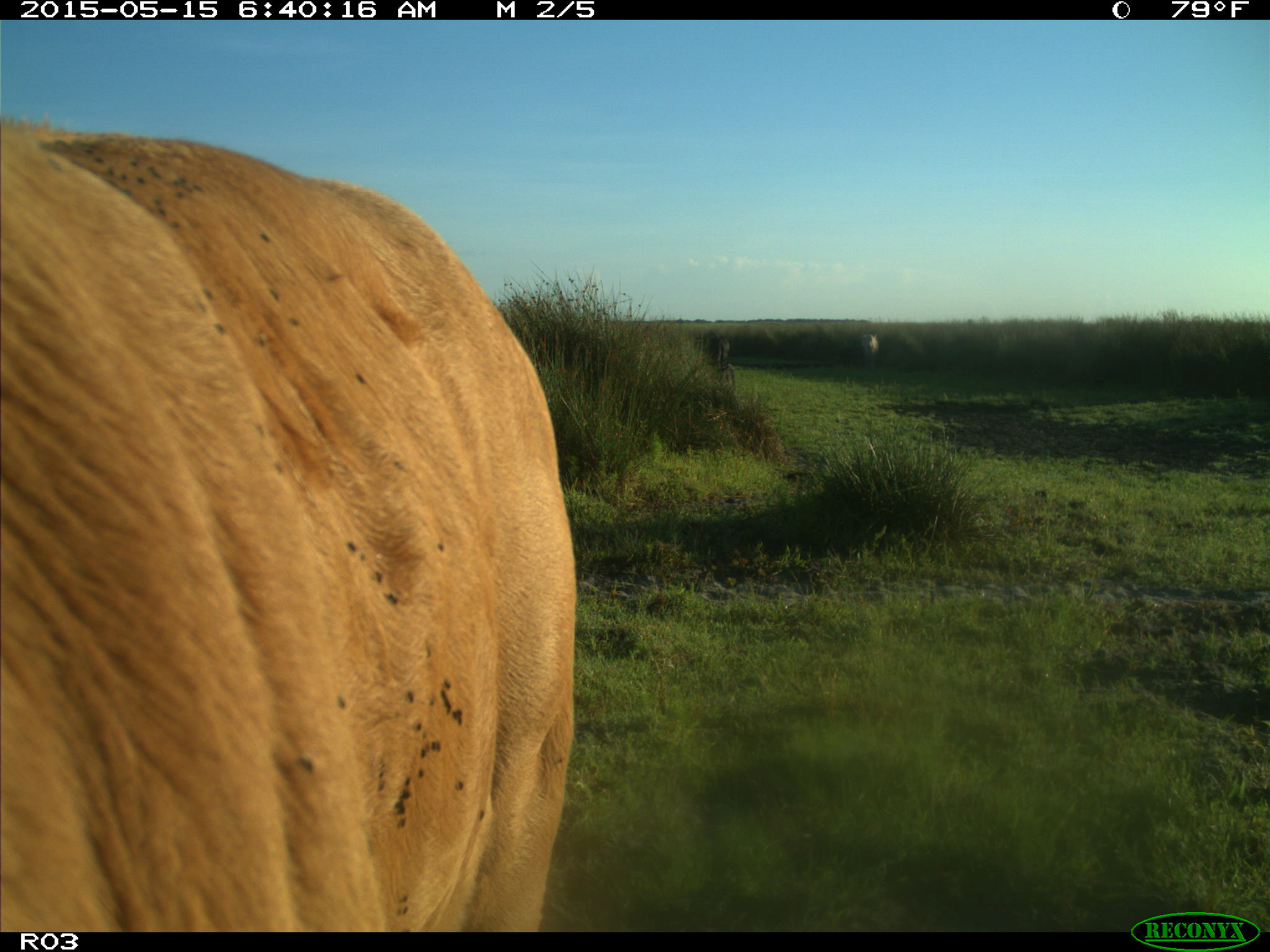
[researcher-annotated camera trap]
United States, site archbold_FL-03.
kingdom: Animalia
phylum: Chordata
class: Mammalia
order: Artiodactyla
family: Bovidae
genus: Bos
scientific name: Bos taurus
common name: domestic cow